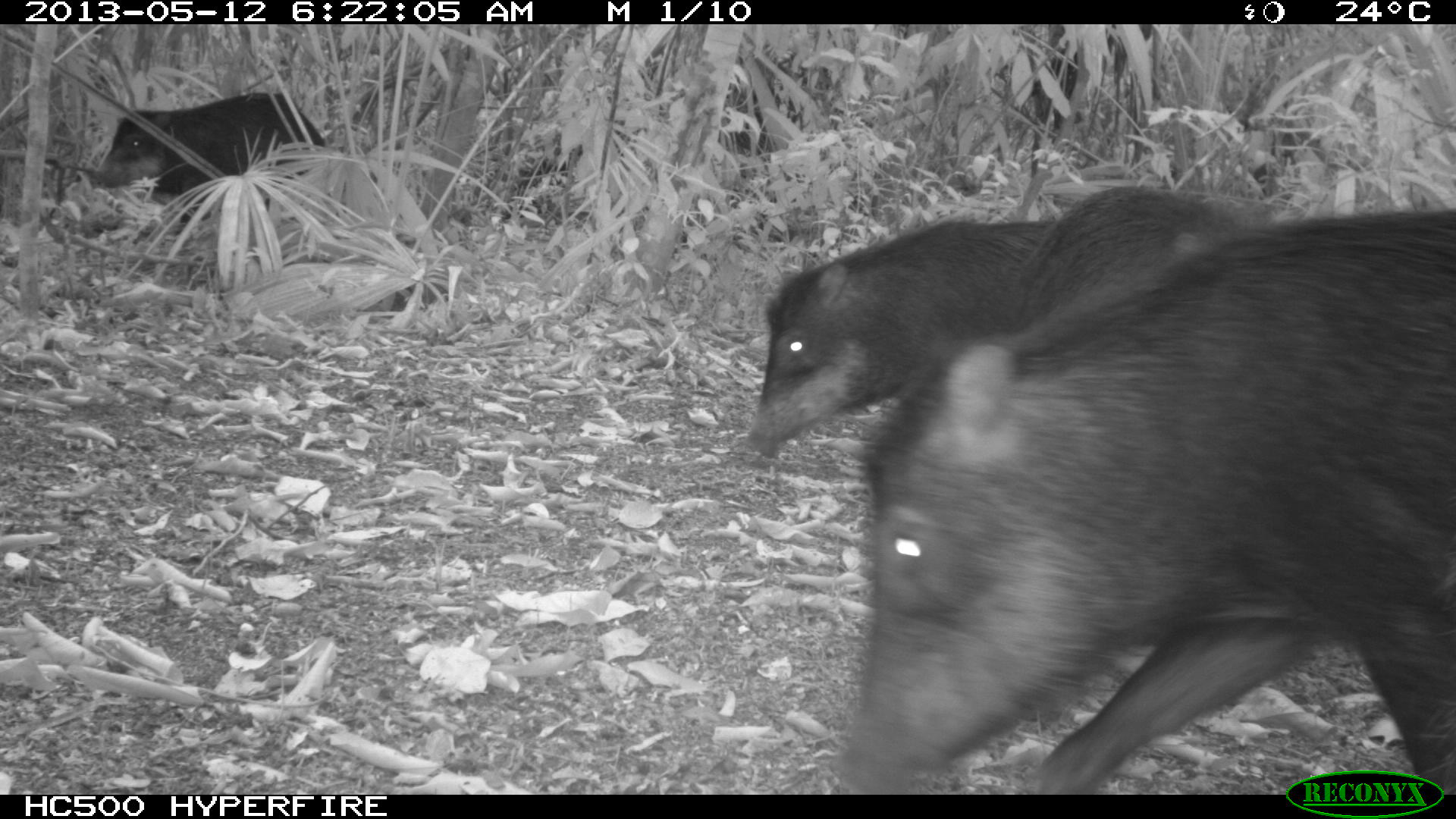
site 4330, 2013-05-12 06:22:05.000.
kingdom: Animalia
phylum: Chordata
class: Mammalia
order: Artiodactyla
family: Tayassuidae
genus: Tayassu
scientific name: Tayassu pecari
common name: white-lipped peccary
Tayassu pecari (white-lipped peccary), count 5.